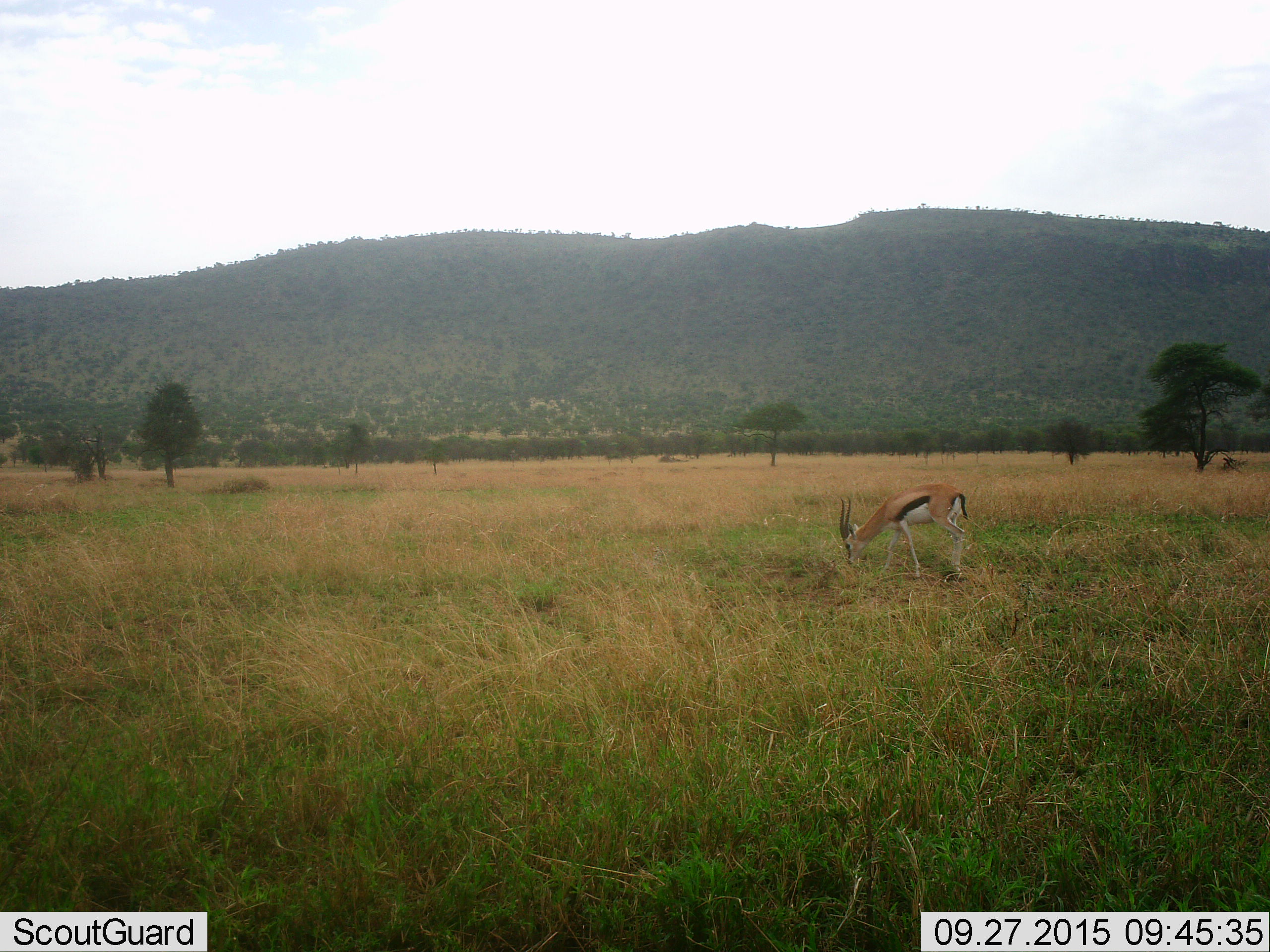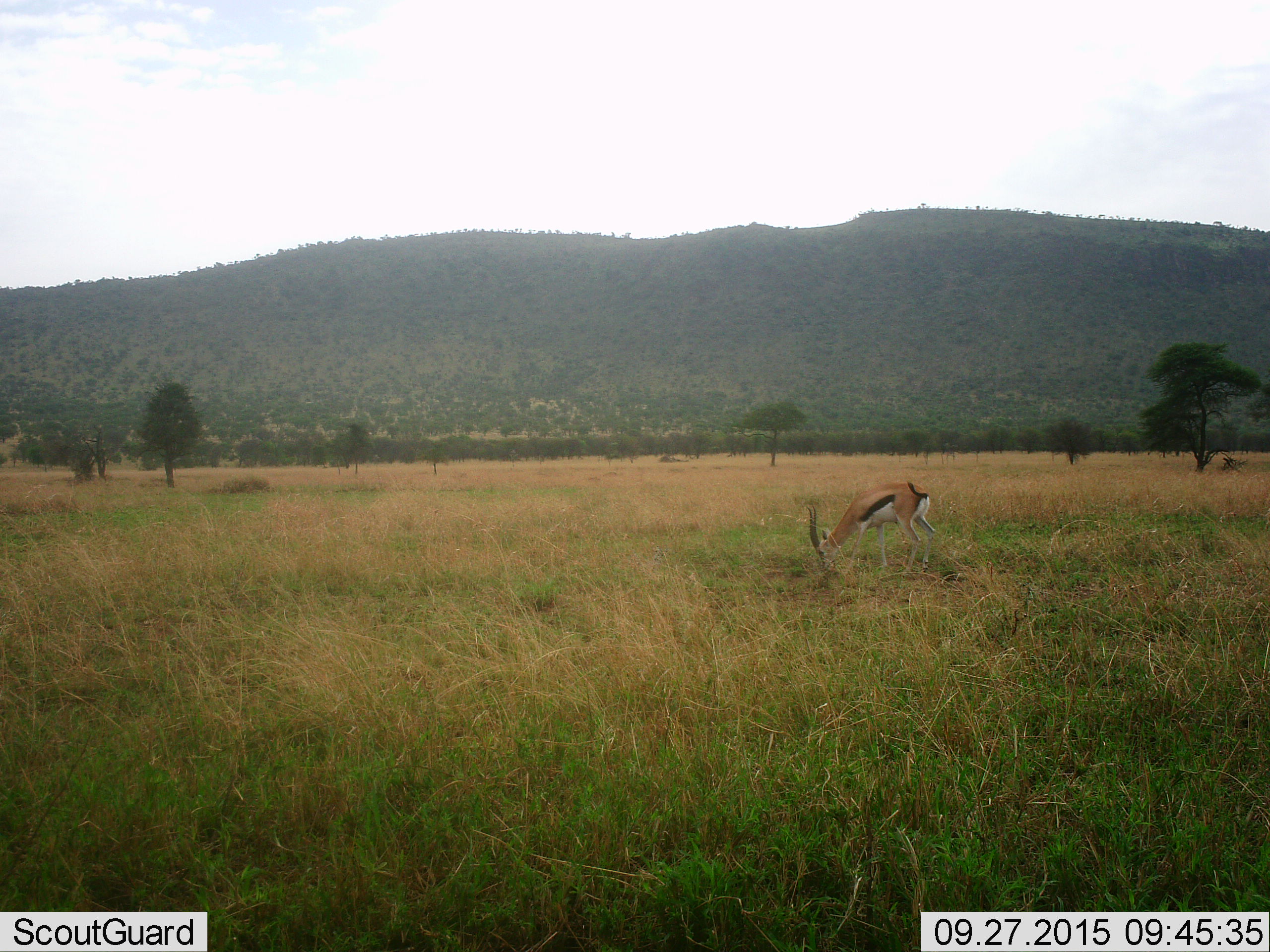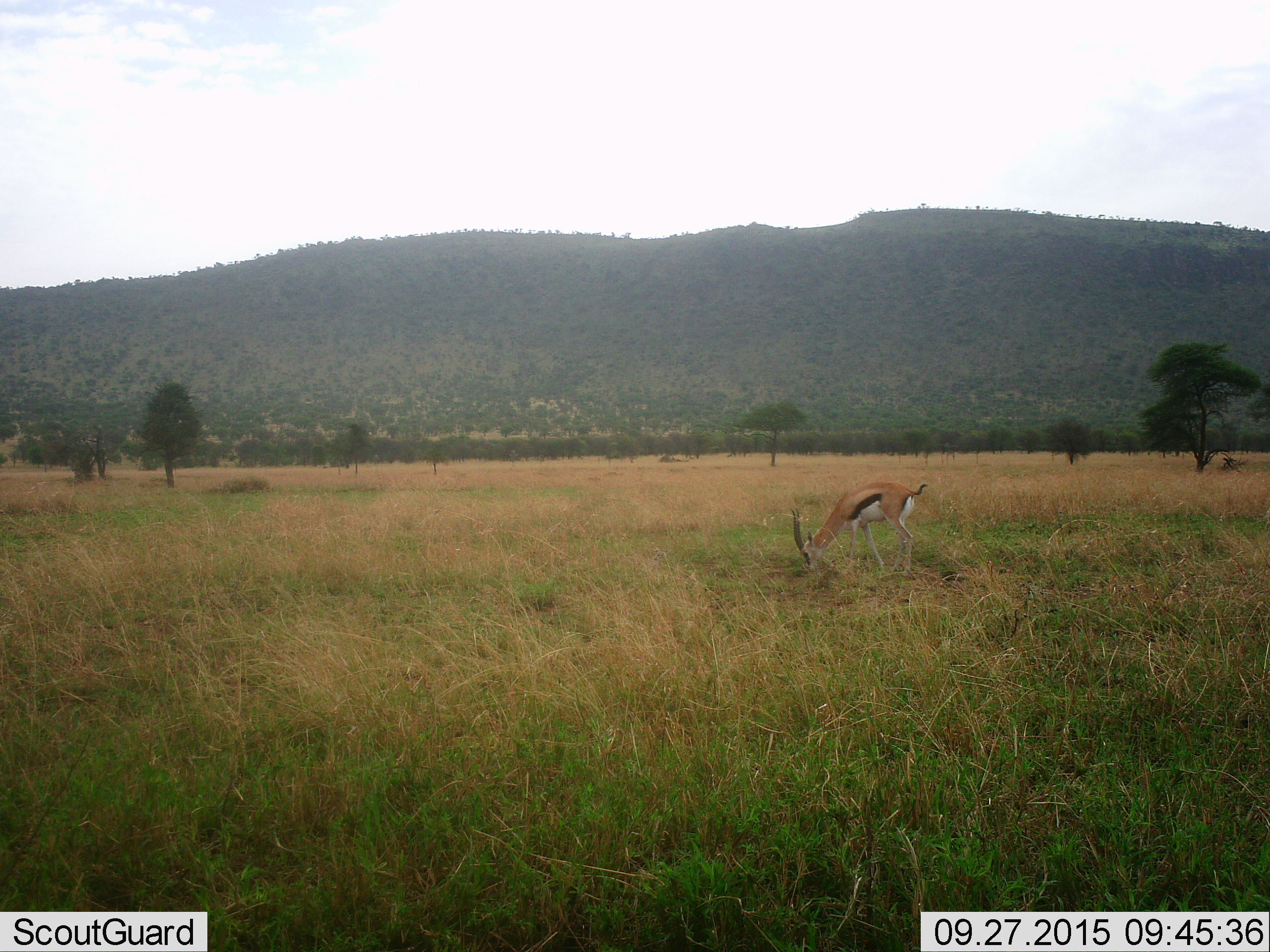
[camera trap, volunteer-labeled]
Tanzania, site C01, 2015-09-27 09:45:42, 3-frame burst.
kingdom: Animalia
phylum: Chordata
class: Mammalia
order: Artiodactyla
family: Bovidae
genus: Eudorcas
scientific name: Eudorcas thomsonii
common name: thomson's gazelle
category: gazellethomsons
Gazellethomsons (thomson's gazelle) (Eudorcas thomsonii), count 1. Behavior (volunteer vote fractions): standing 37%, resting 0%, moving 21%, interacting 0%. Young present (vote fraction): 0%. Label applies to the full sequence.